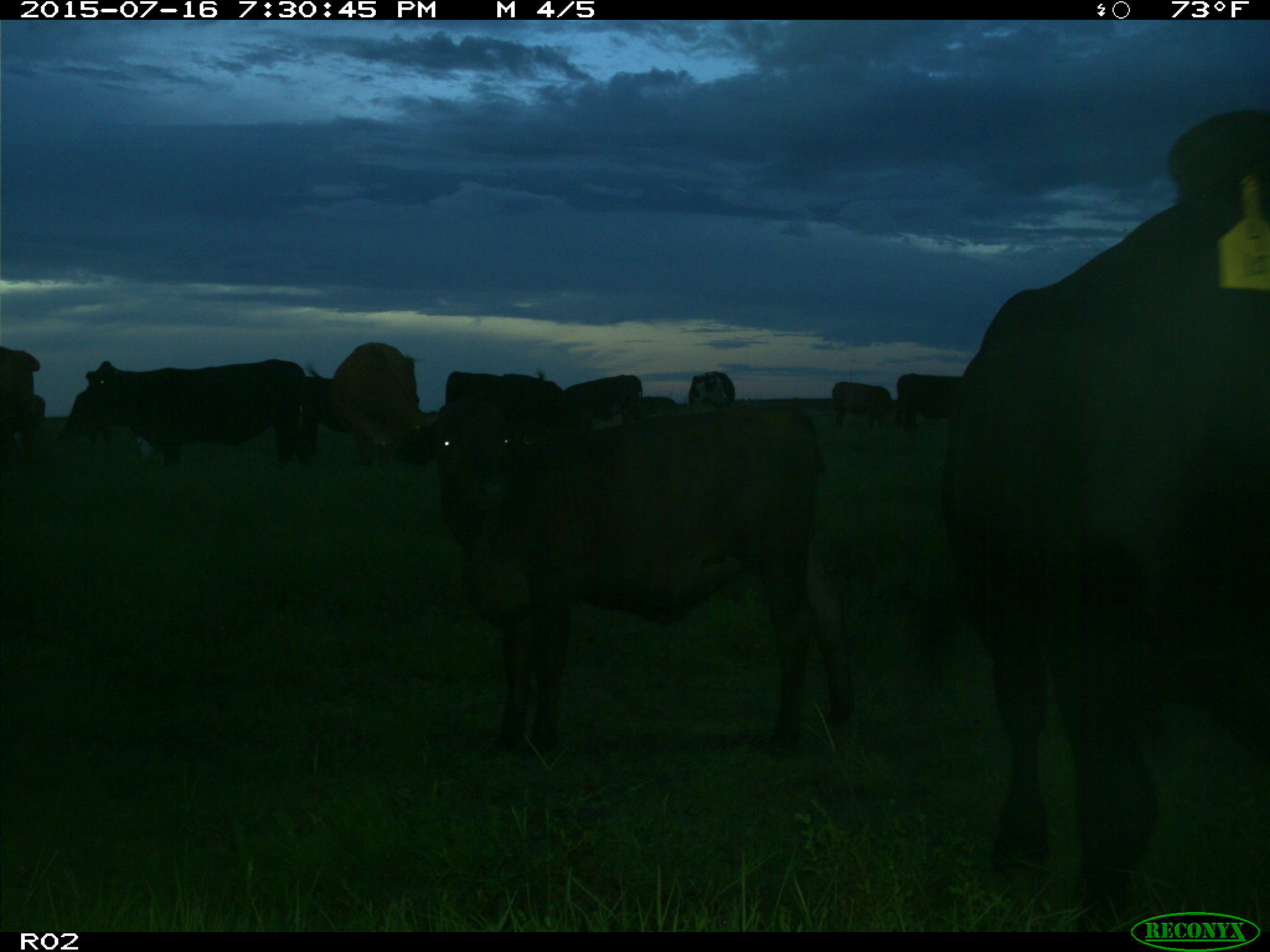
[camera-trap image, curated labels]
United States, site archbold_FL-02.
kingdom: Animalia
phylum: Chordata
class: Mammalia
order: Artiodactyla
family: Bovidae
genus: Bos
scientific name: Bos taurus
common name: domestic cow